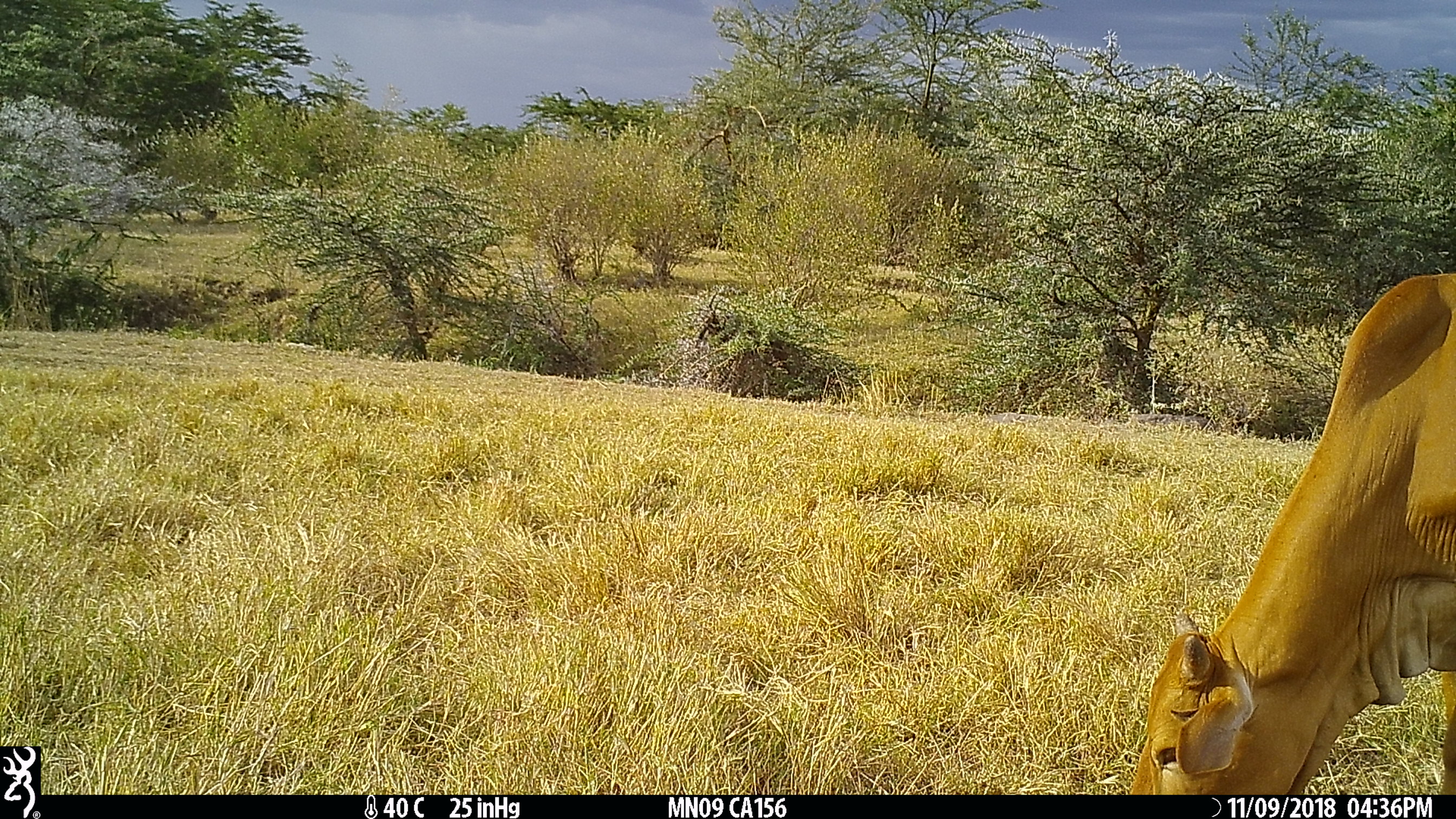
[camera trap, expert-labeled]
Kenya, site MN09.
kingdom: Animalia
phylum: Chordata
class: Mammalia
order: Artiodactyla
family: Bovidae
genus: Bos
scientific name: Bos taurus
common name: cattle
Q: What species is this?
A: Cattle (Bos taurus).